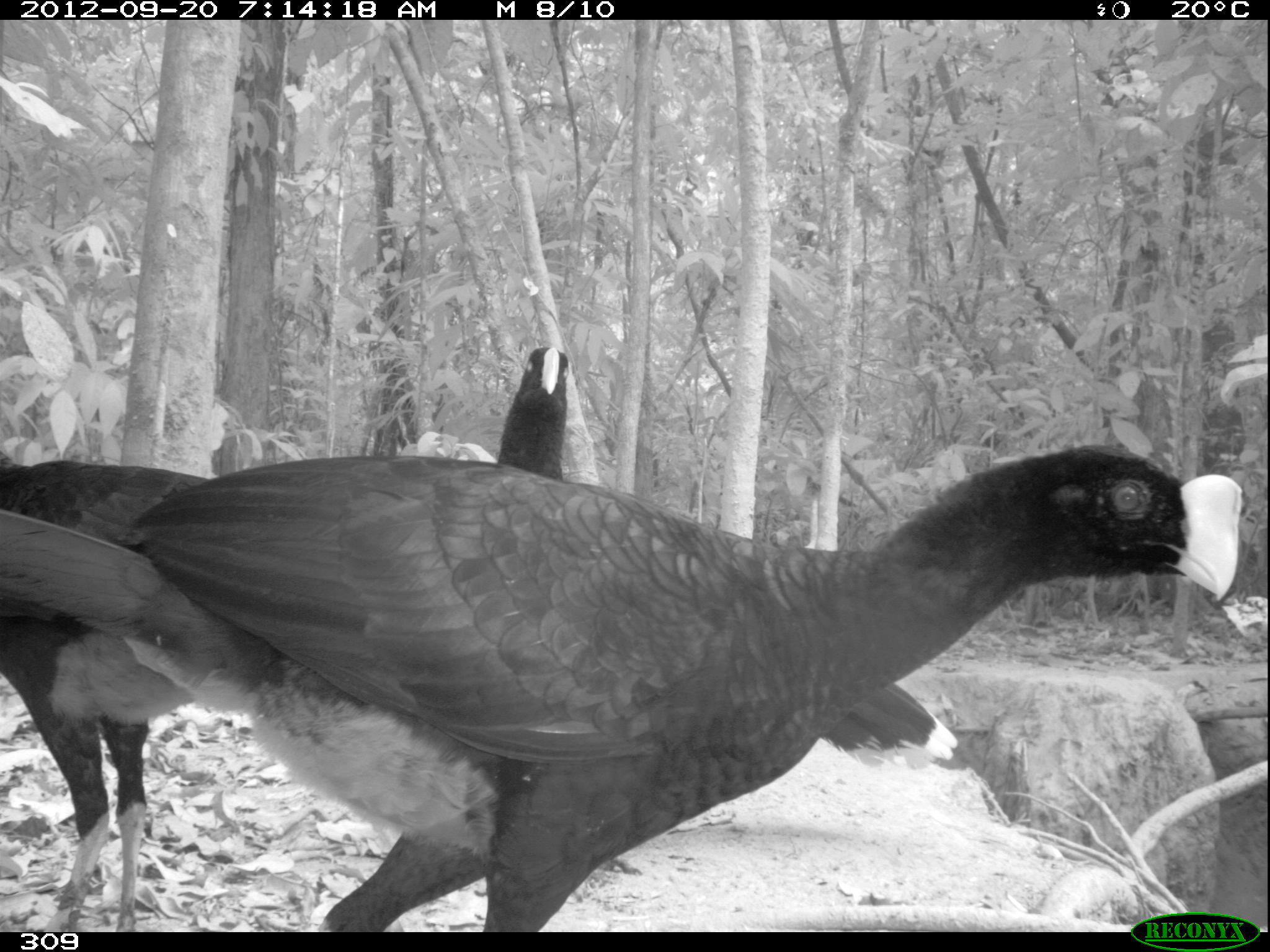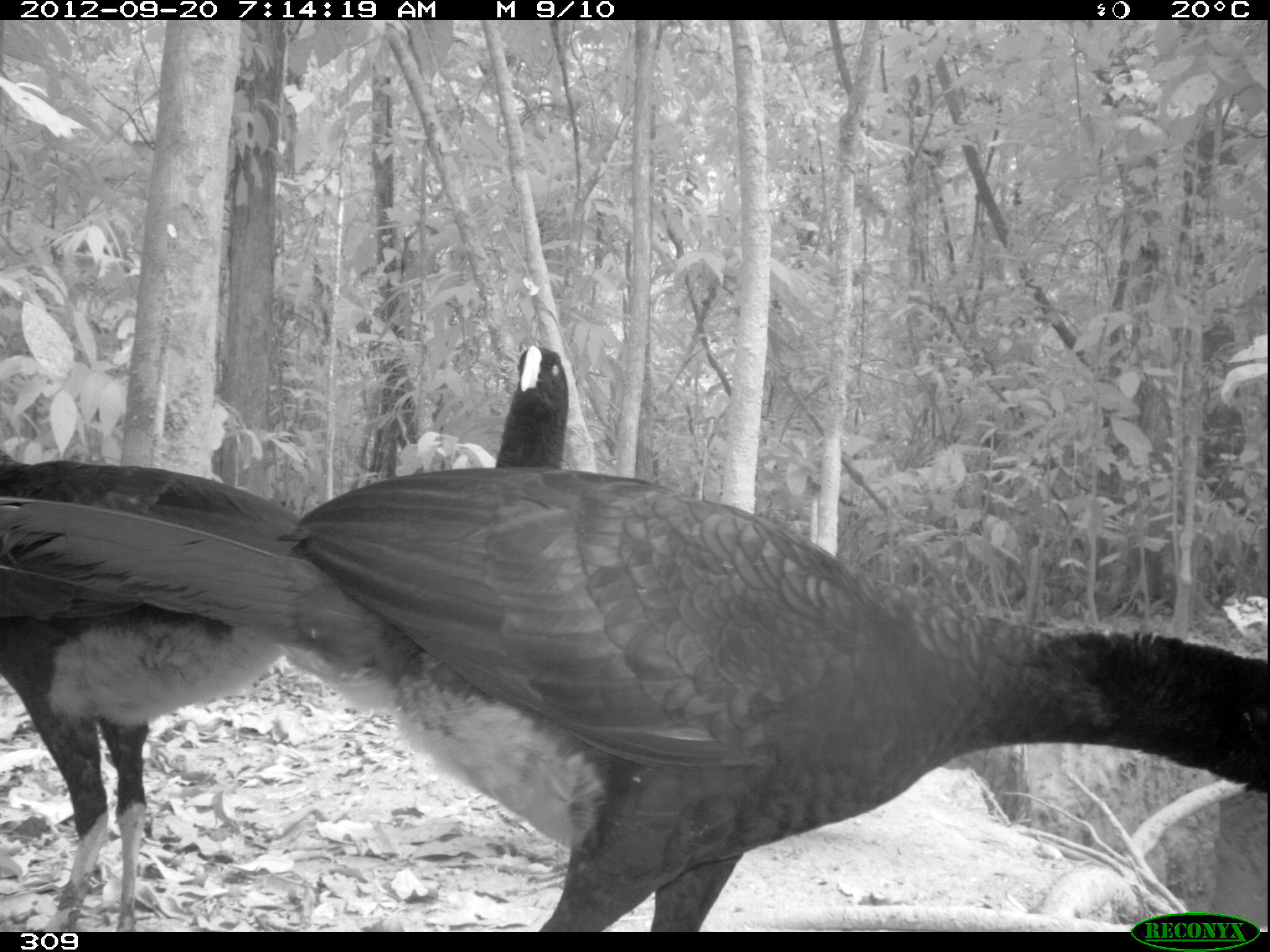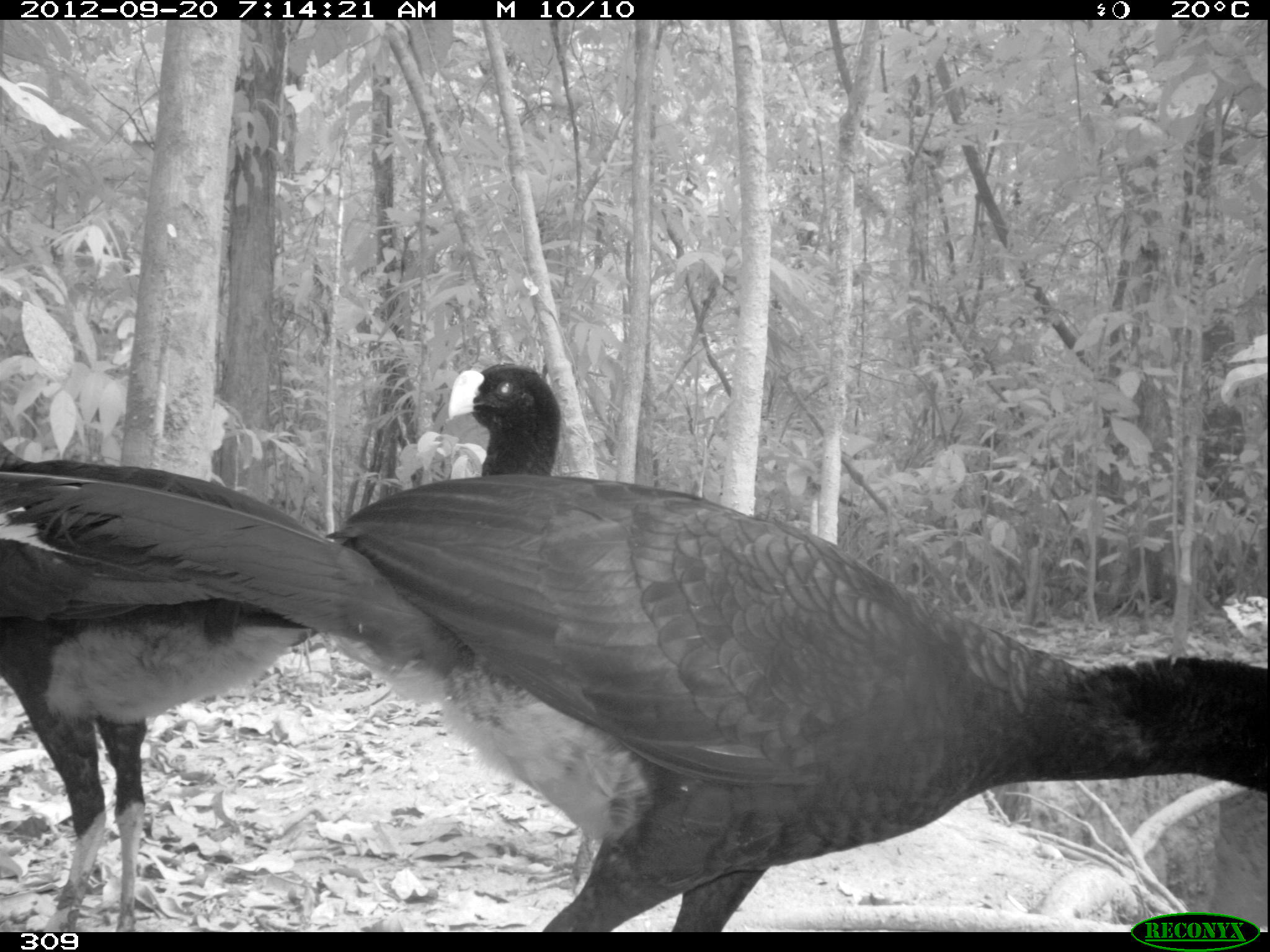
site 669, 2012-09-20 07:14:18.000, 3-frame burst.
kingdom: Animalia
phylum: Chordata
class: Aves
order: Galliformes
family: Cracidae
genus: Mitu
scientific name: Mitu tuberosum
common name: razor-billed curassow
Mitu tuberosum (razor-billed curassow).